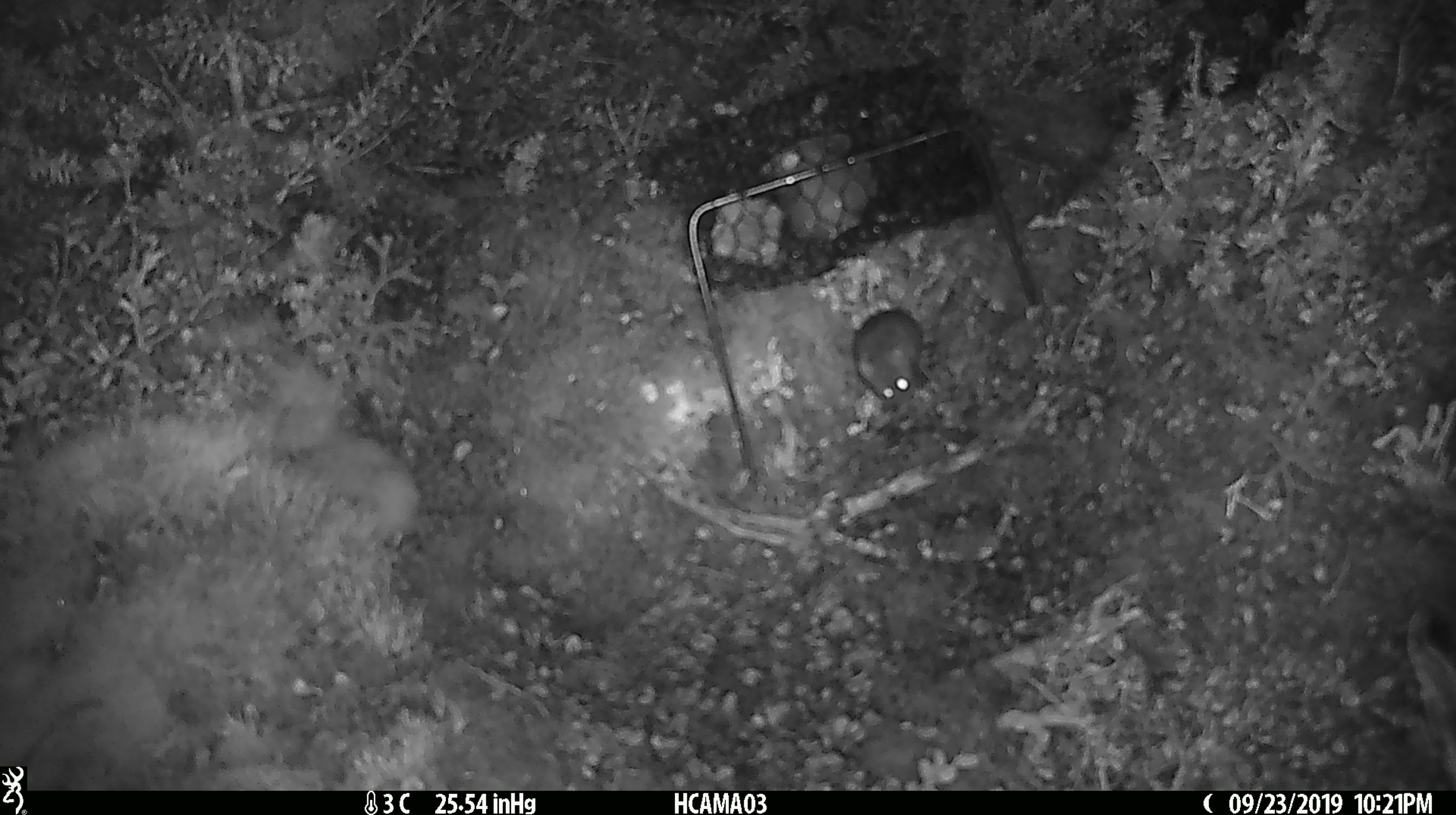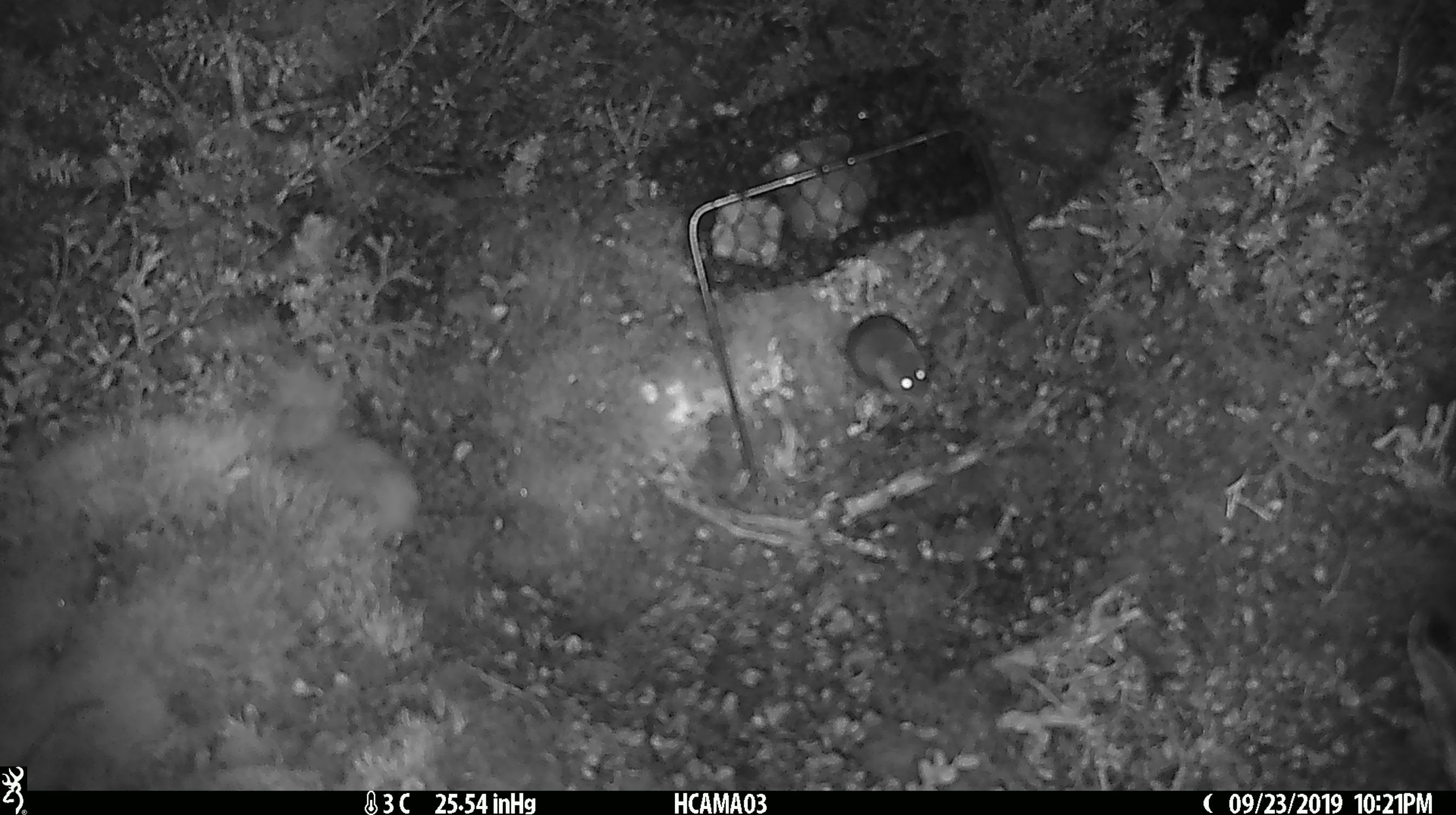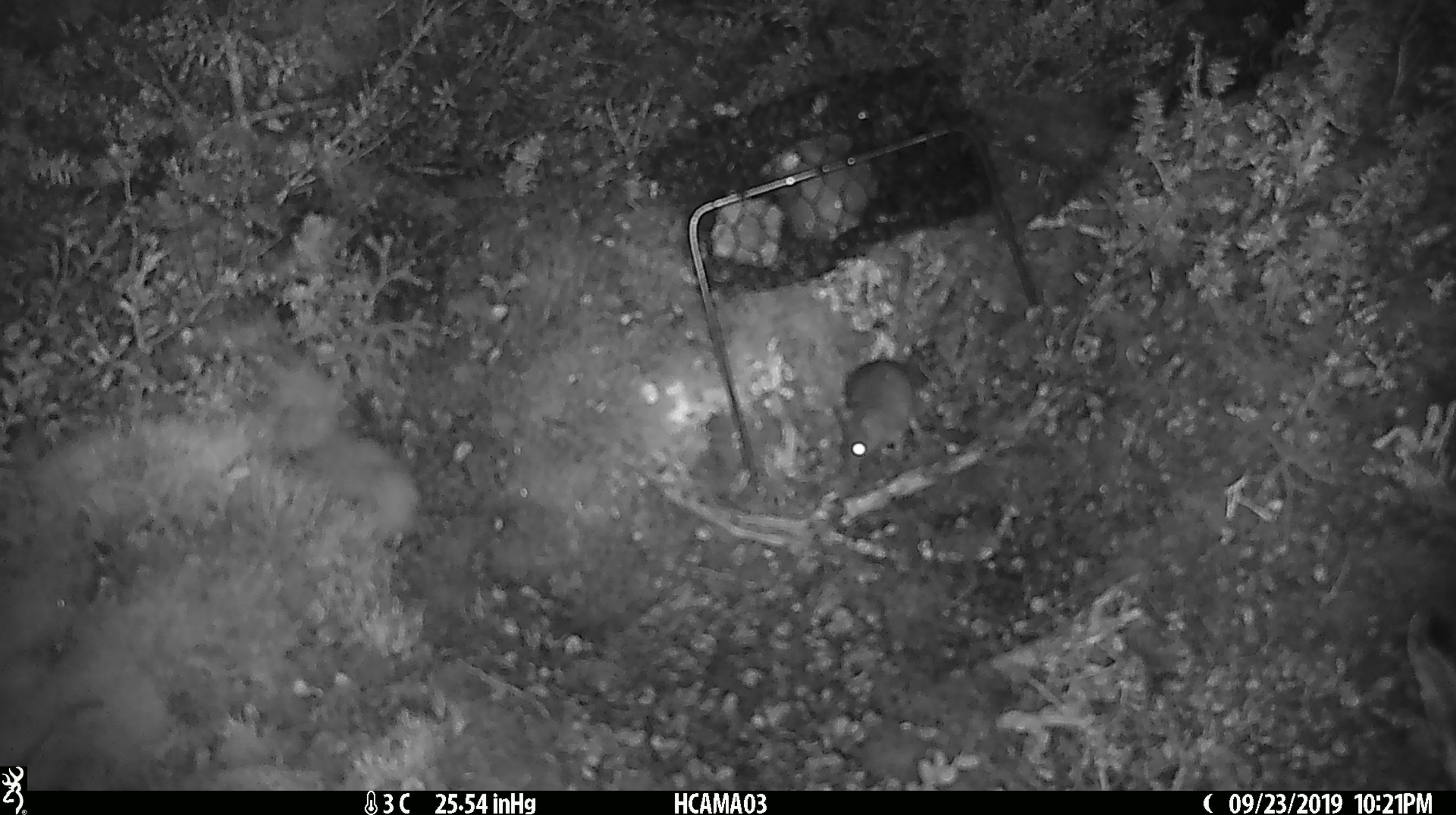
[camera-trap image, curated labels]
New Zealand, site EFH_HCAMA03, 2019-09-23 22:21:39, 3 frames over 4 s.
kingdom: Animalia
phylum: Chordata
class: Mammalia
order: Rodentia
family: Muridae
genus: Mus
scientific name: Mus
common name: mouse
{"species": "mouse (Mus)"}